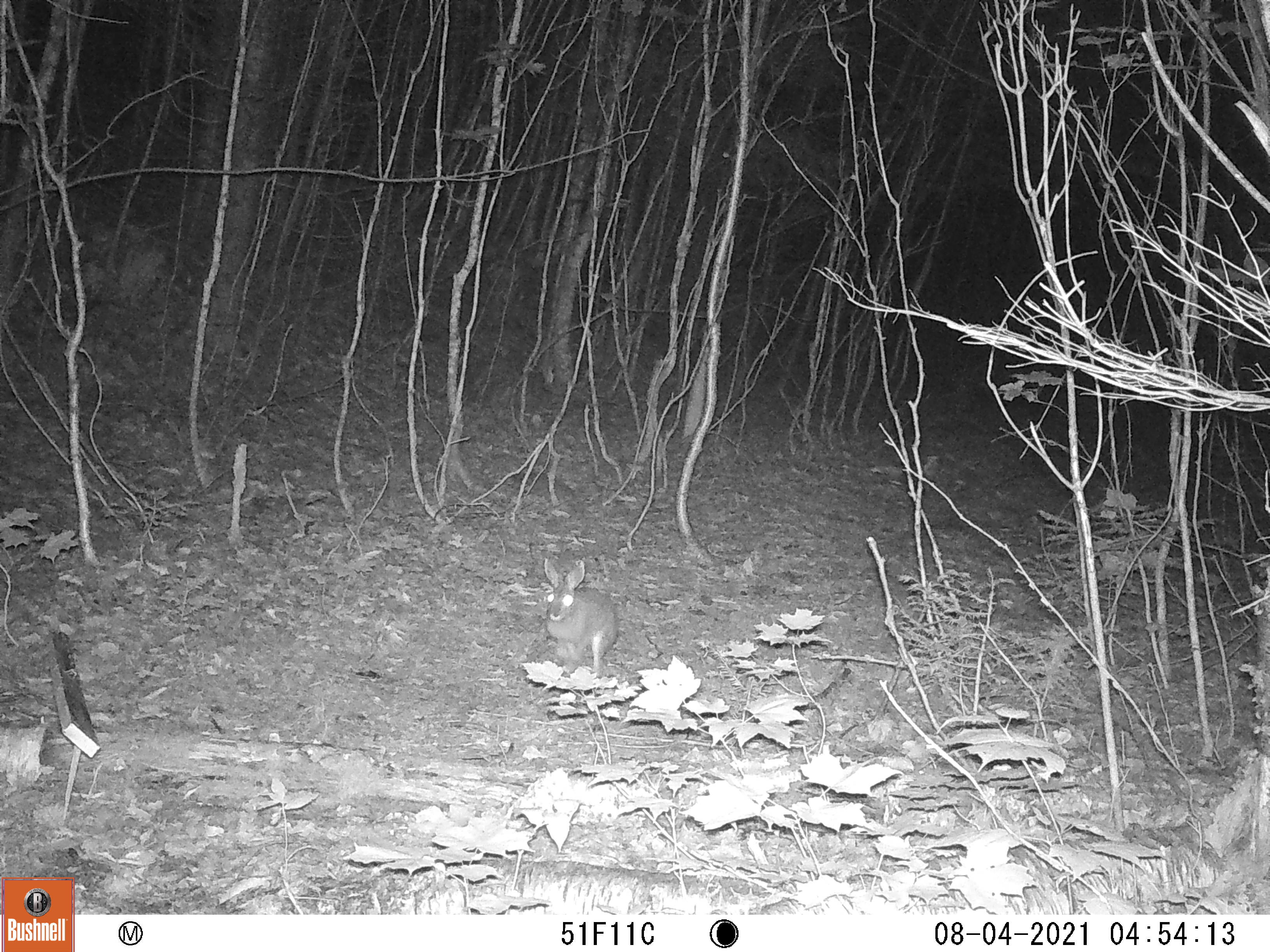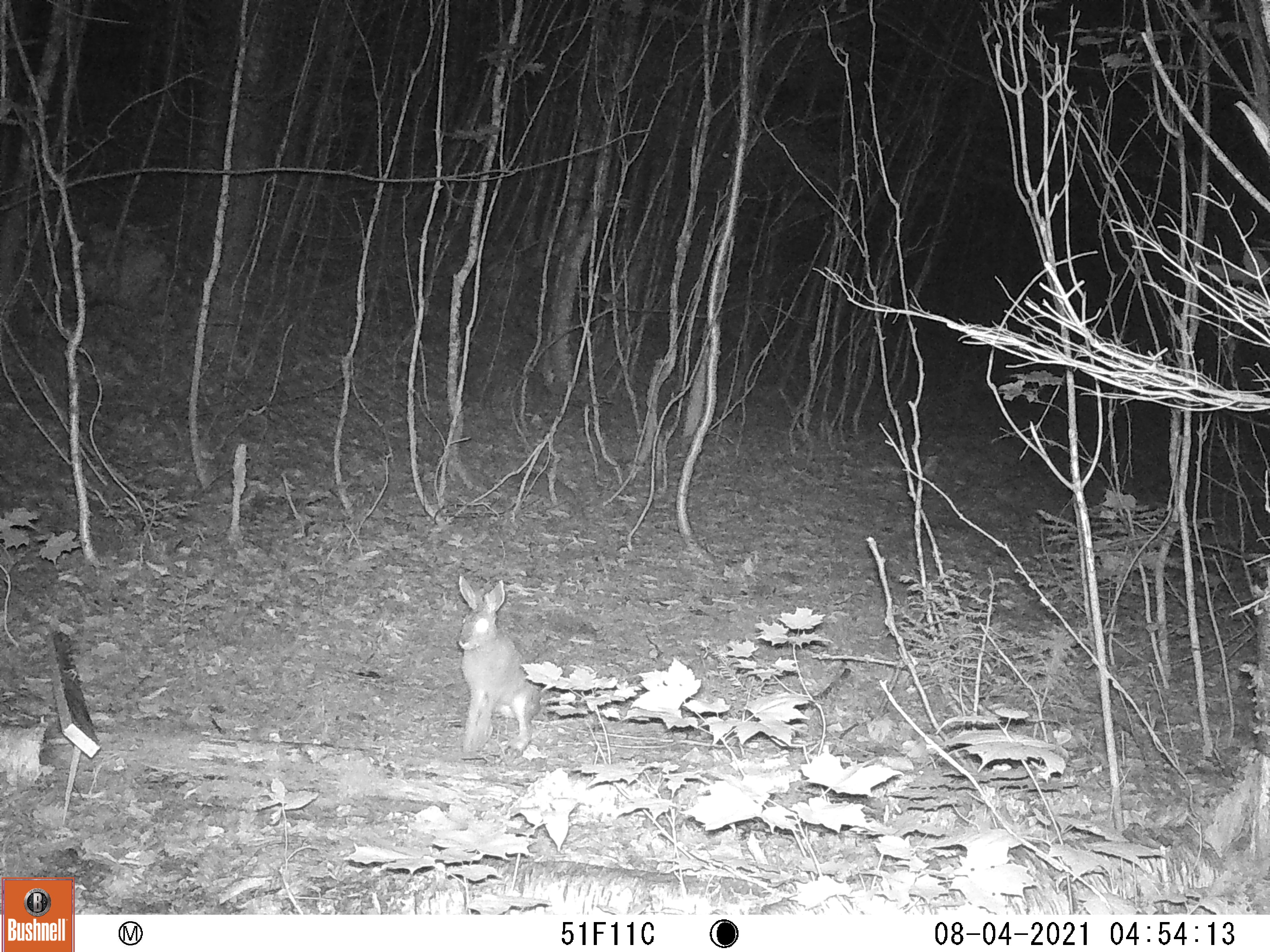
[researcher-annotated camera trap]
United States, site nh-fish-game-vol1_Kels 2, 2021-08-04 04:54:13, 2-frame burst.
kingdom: Animalia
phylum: Chordata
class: Mammalia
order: Lagomorpha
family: Leporidae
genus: Sylvilagus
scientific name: Sylvilagus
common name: cottontail rabbit